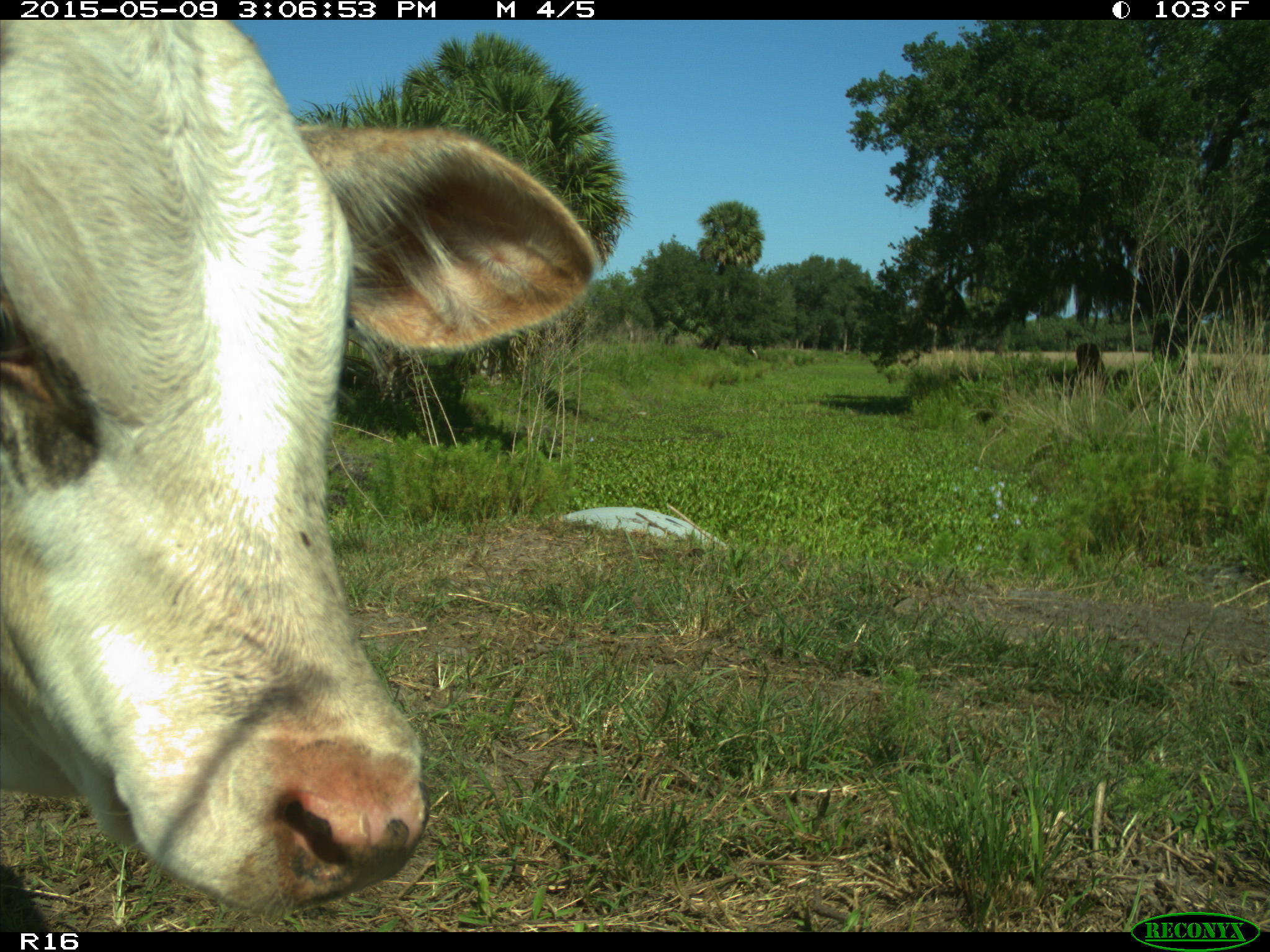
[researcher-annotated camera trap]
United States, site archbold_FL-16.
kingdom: Animalia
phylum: Chordata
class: Mammalia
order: Artiodactyla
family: Bovidae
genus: Bos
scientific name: Bos taurus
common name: domestic cow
Bos taurus (domestic cow).